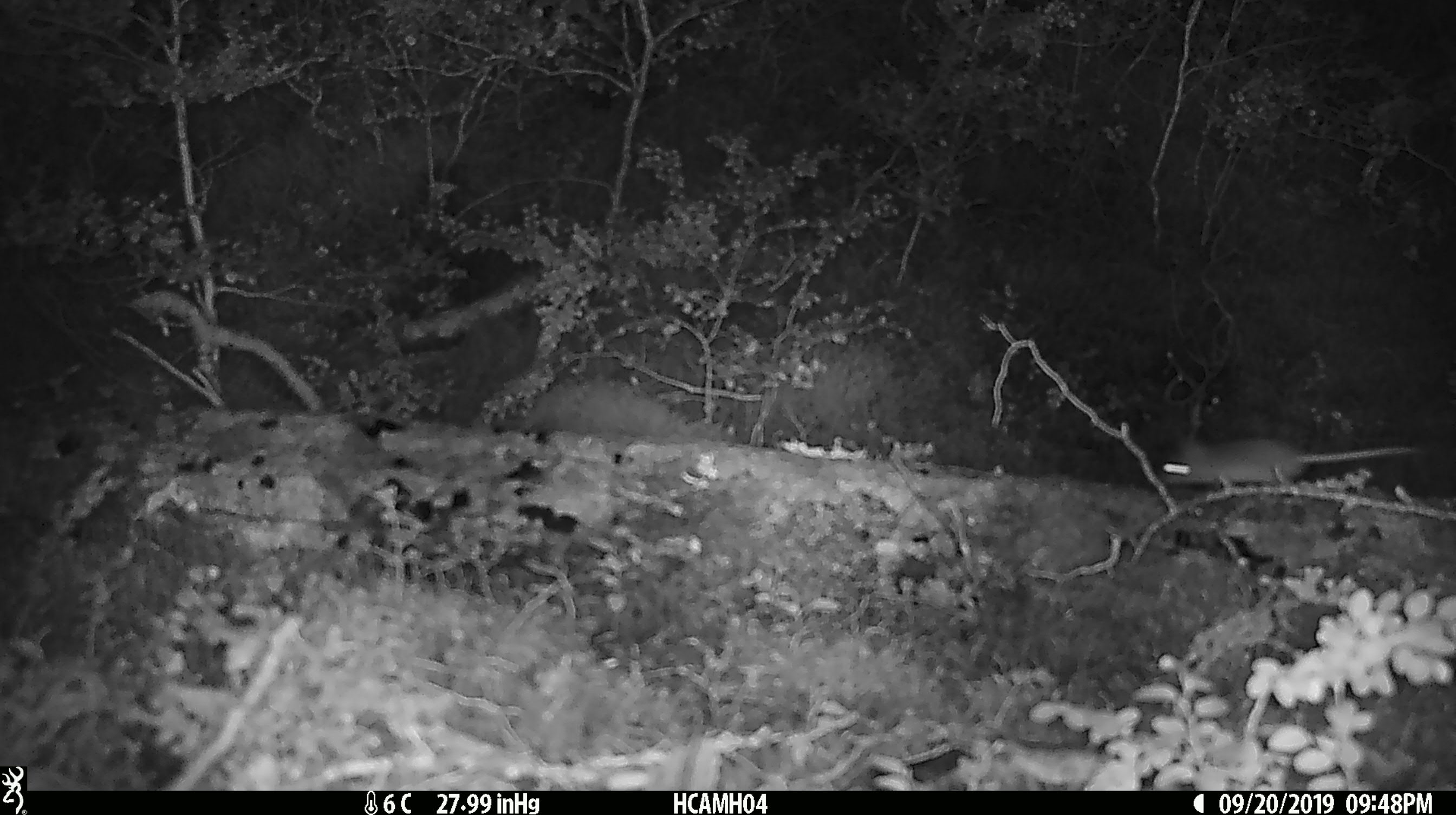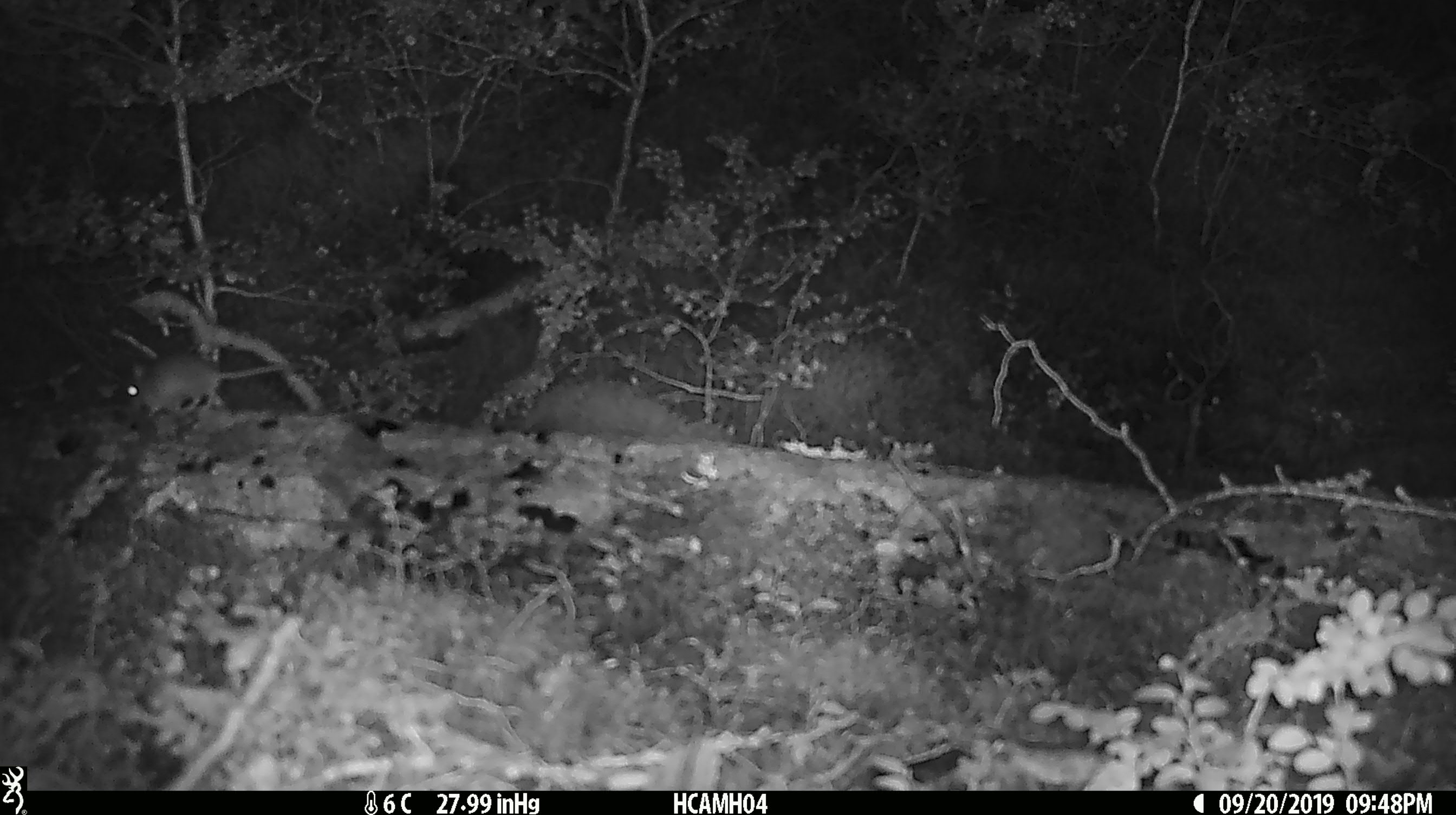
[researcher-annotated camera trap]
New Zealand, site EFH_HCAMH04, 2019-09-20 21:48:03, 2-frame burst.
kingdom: Animalia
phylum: Chordata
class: Mammalia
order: Rodentia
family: Muridae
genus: Mus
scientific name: Mus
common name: mouse